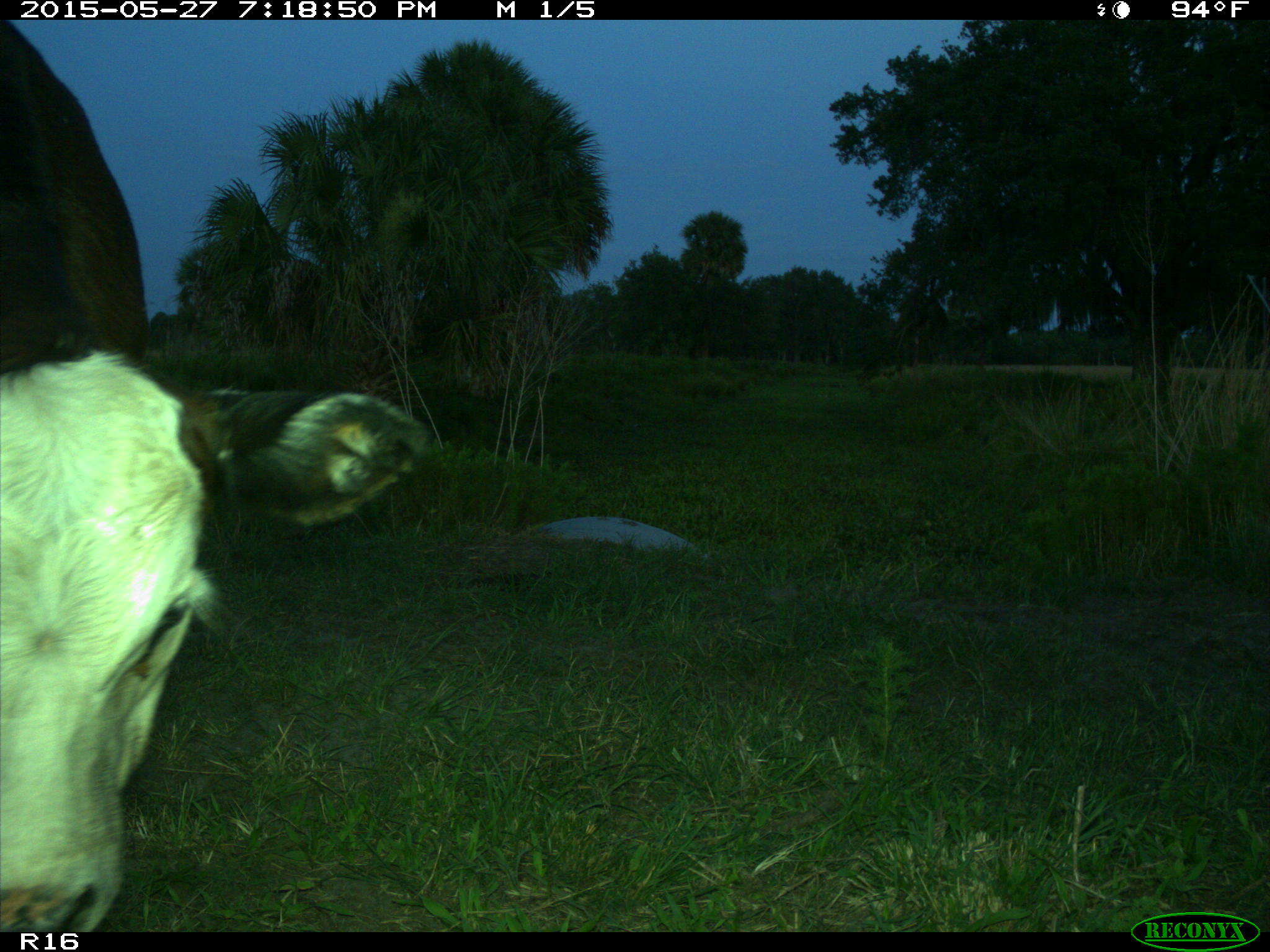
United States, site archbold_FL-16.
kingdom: Animalia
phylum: Chordata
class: Mammalia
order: Artiodactyla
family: Bovidae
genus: Bos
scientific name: Bos taurus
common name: domestic cow